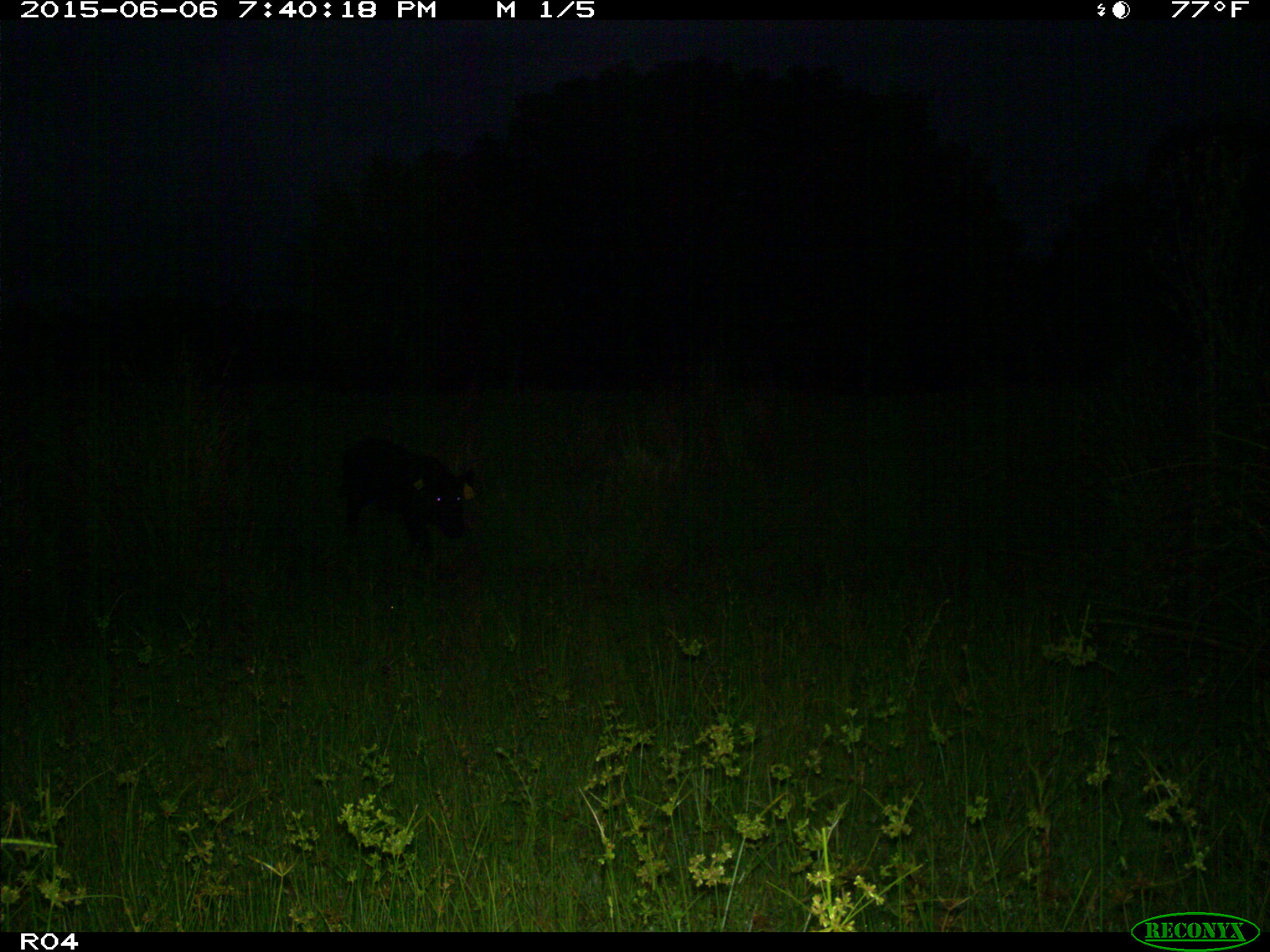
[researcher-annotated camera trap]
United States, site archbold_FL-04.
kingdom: Animalia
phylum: Chordata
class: Mammalia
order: Artiodactyla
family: Suidae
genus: Sus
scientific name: Sus scrofa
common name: wild boar